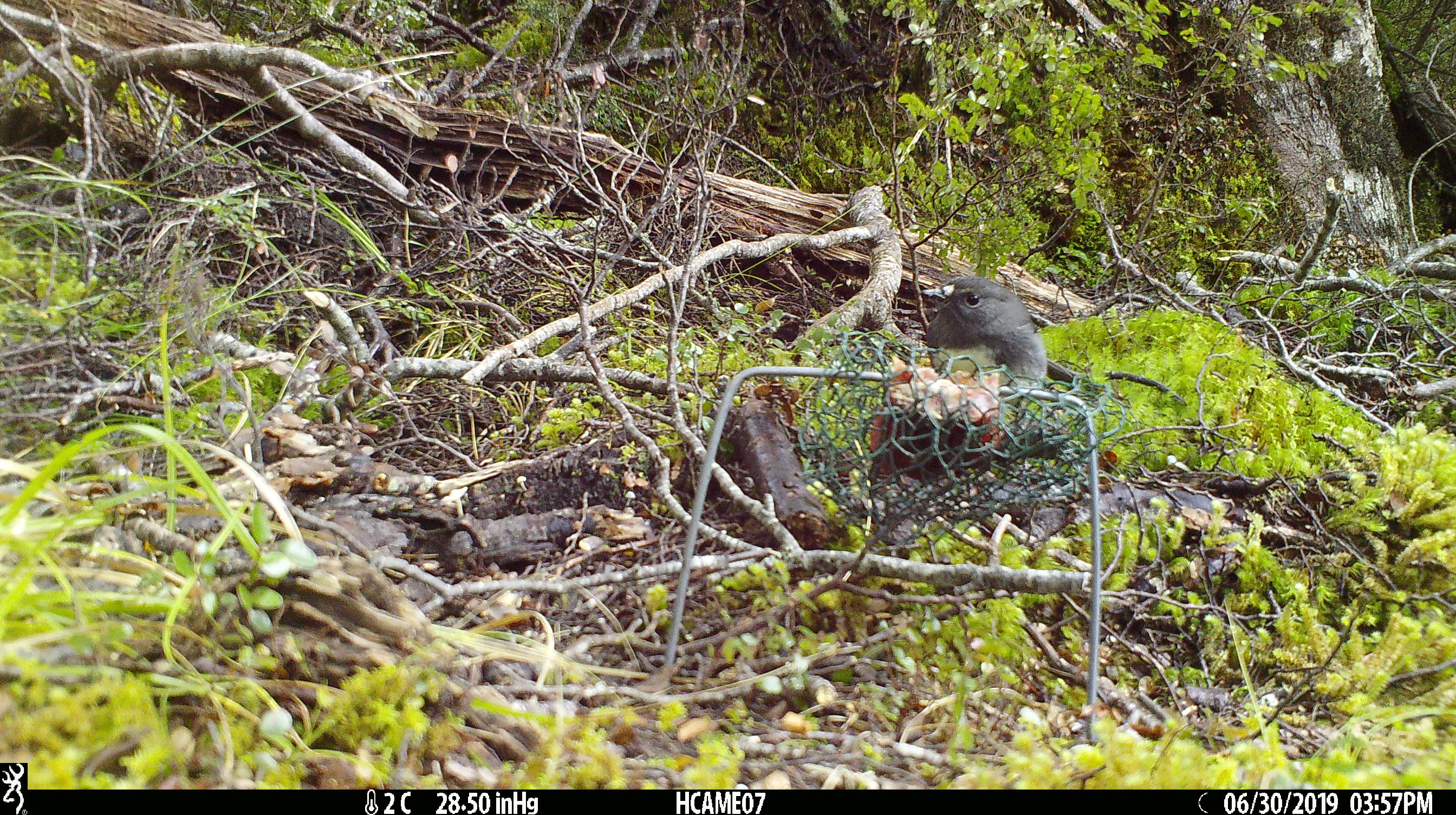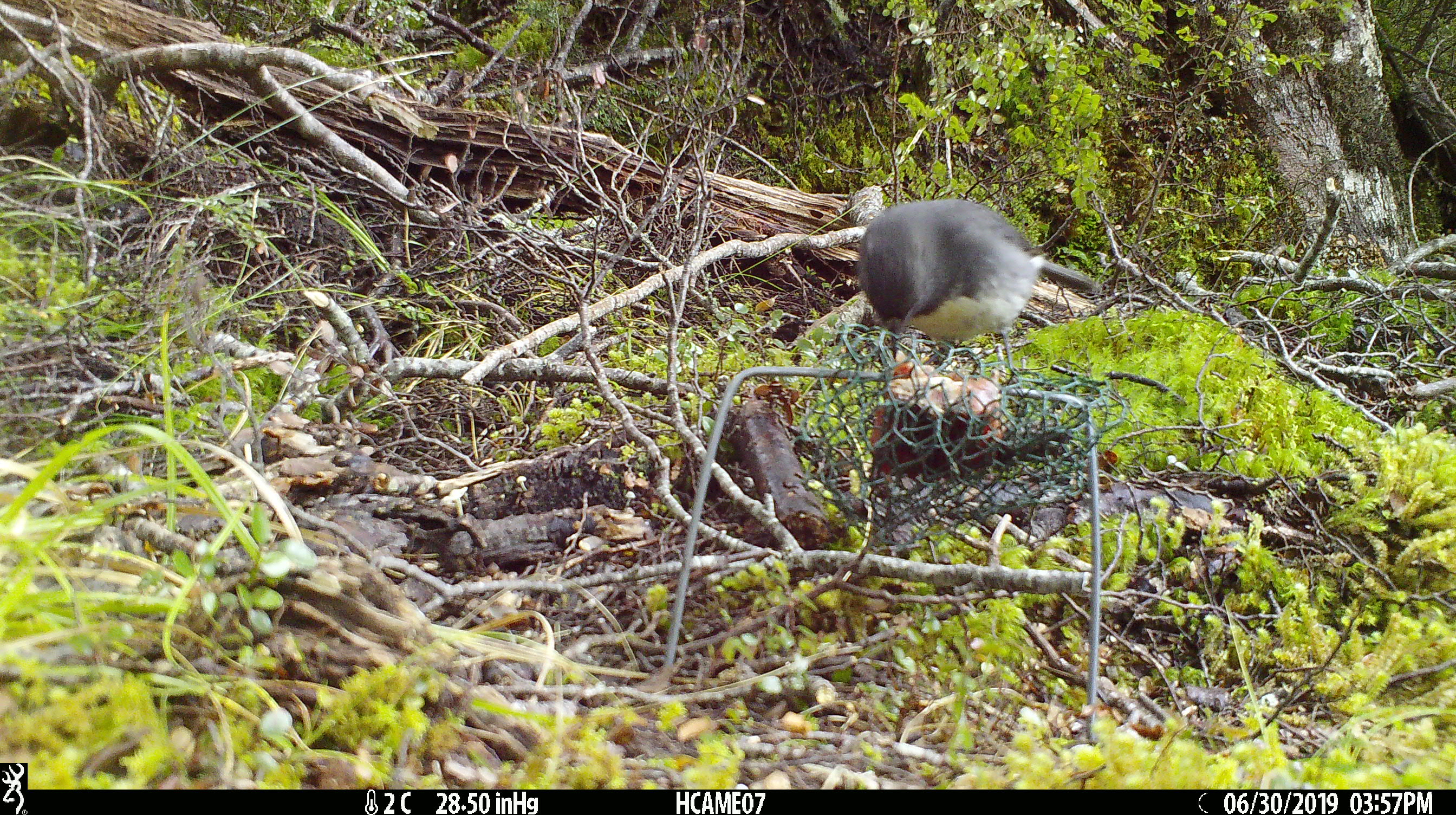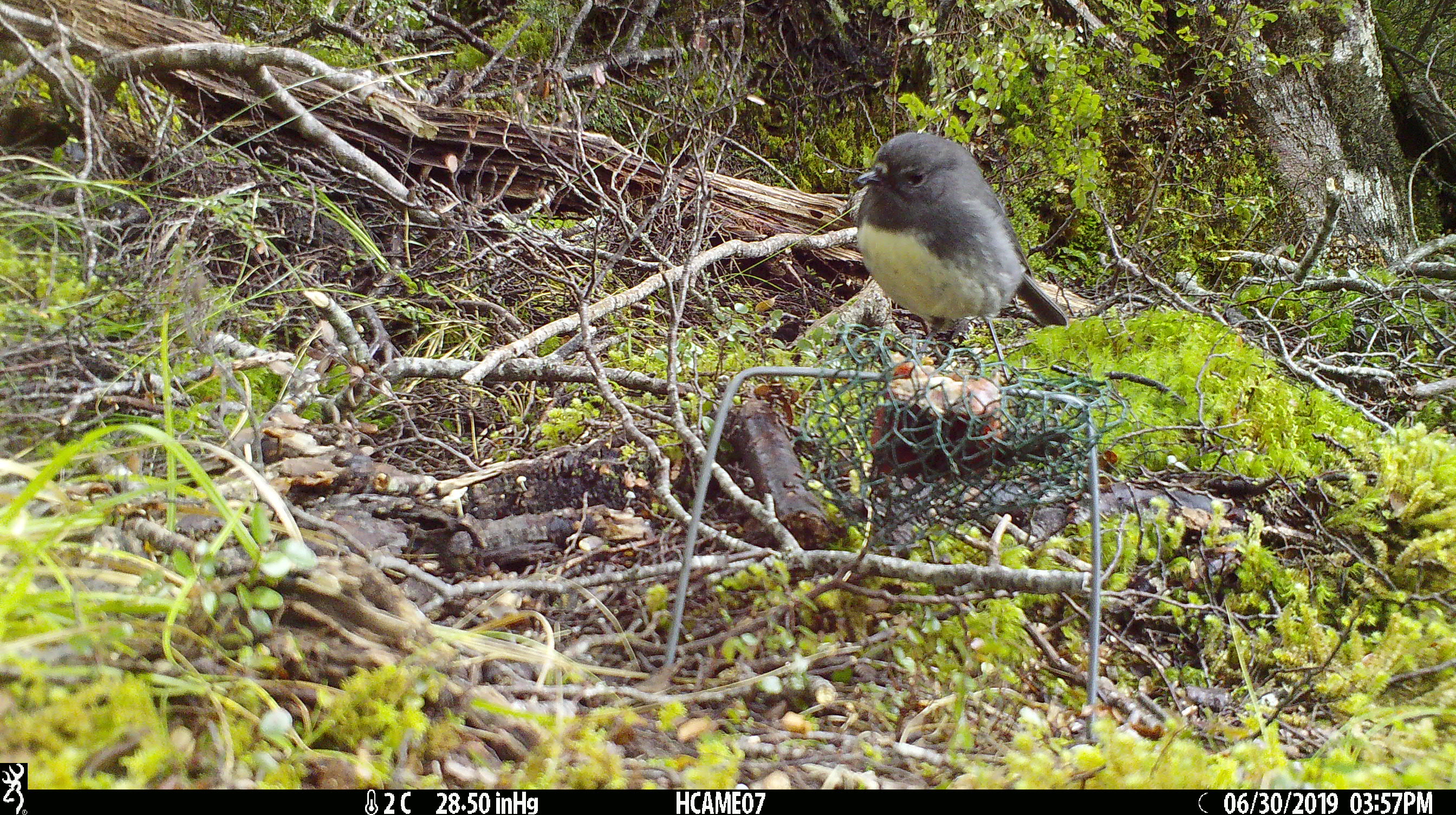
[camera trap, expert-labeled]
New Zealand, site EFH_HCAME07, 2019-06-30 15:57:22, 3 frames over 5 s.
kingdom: Animalia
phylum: Chordata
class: Aves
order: Passeriformes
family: Petroicidae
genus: Petroica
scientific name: Petroica australis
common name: new zealand robin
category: robin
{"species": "robin (new zealand robin) (Petroica australis)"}